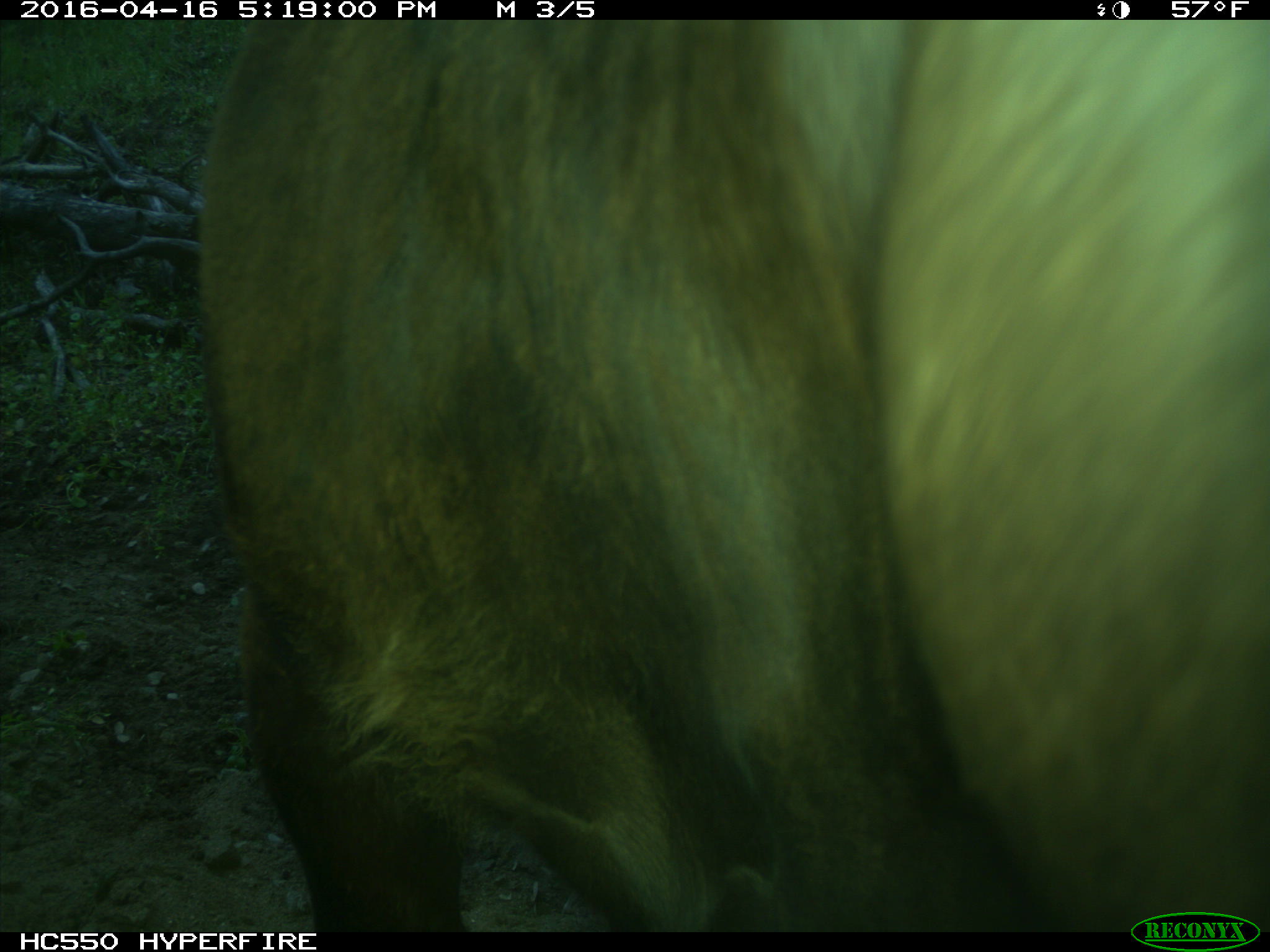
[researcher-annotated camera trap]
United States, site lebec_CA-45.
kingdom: Animalia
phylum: Chordata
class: Mammalia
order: Artiodactyla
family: Bovidae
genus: Bos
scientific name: Bos taurus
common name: domestic cow